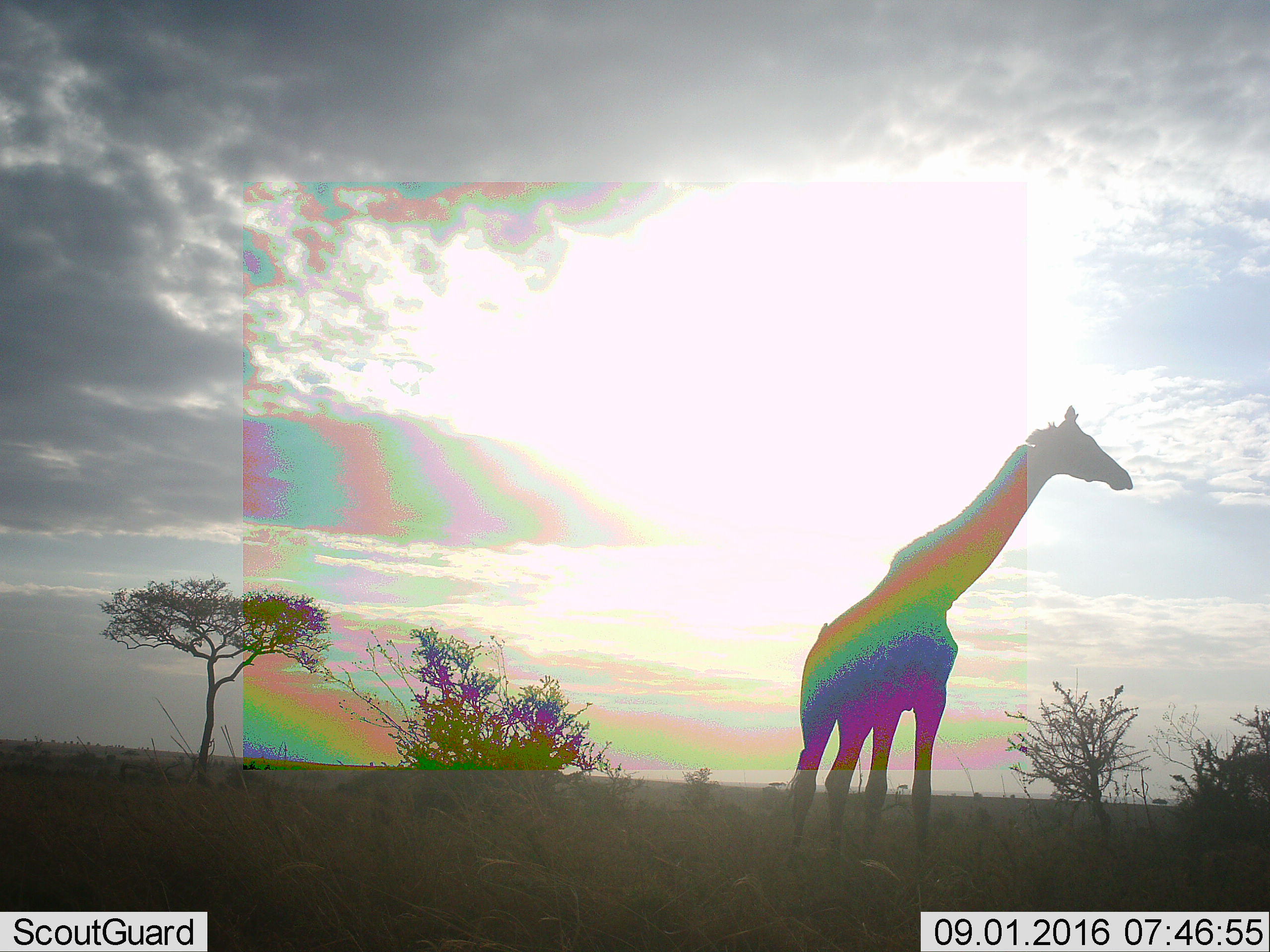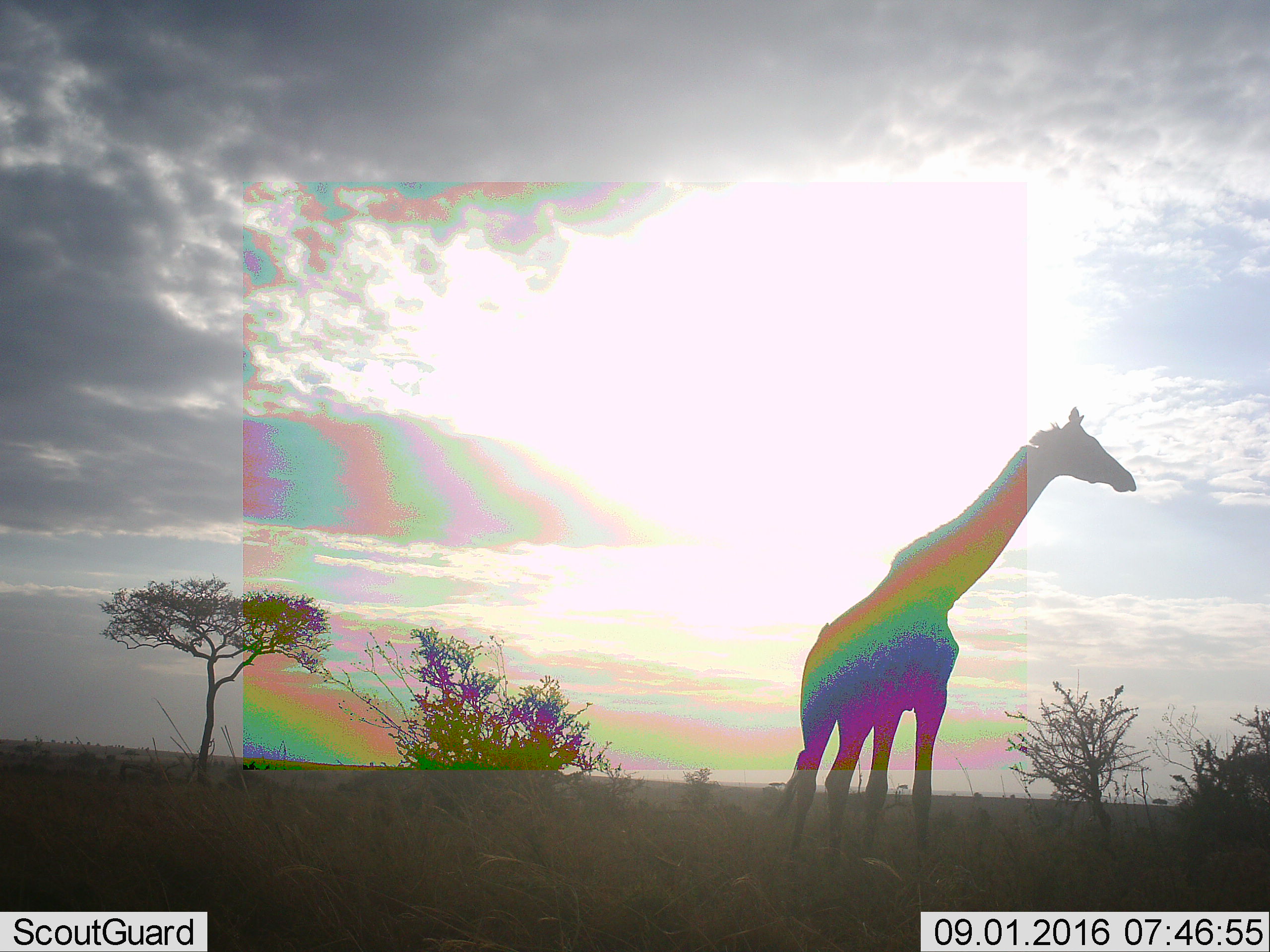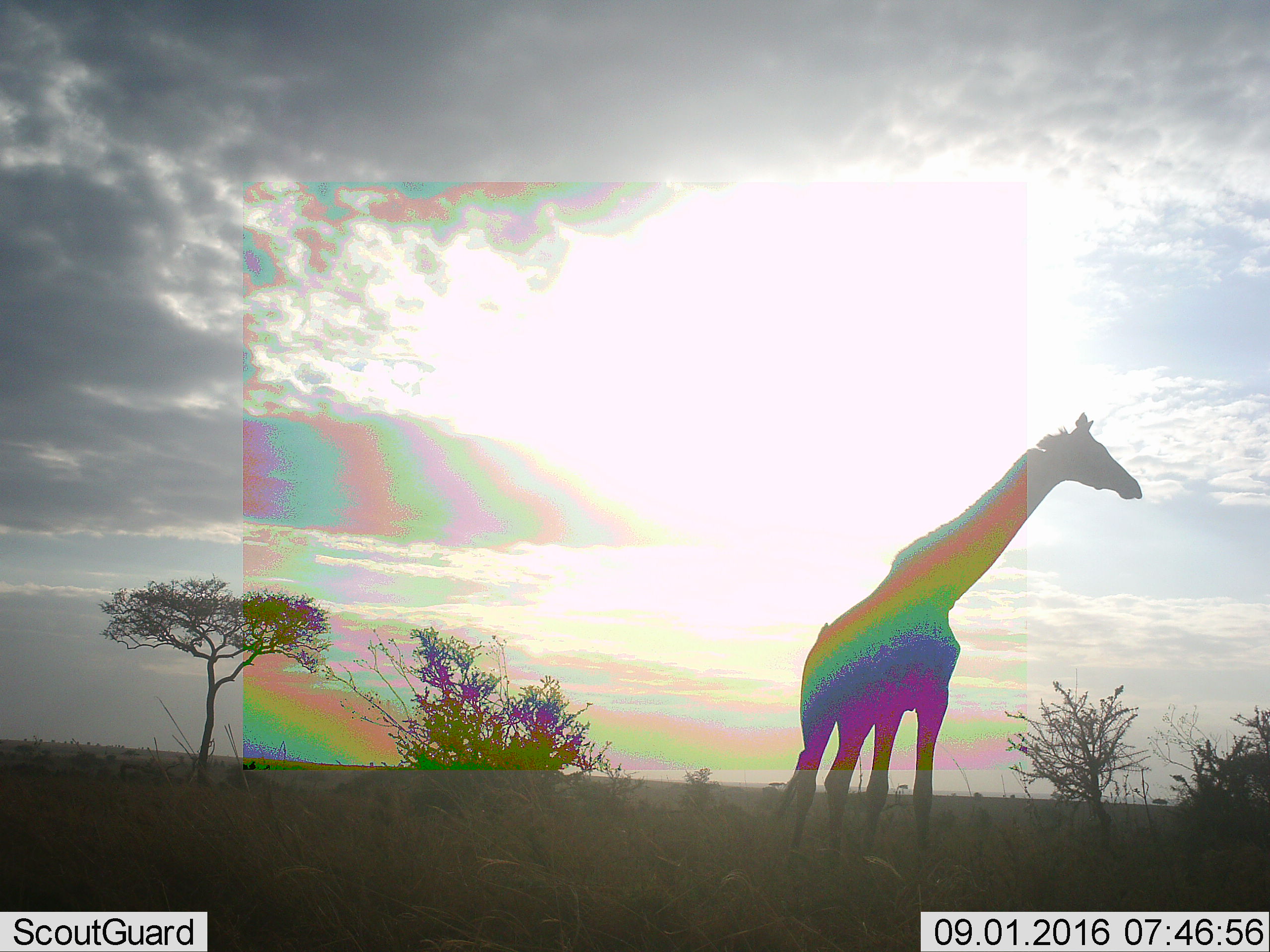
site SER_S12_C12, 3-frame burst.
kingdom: Animalia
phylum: Chordata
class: Mammalia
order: Artiodactyla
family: Giraffidae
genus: Giraffa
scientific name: Giraffa camelopardalis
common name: giraffe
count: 1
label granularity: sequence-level